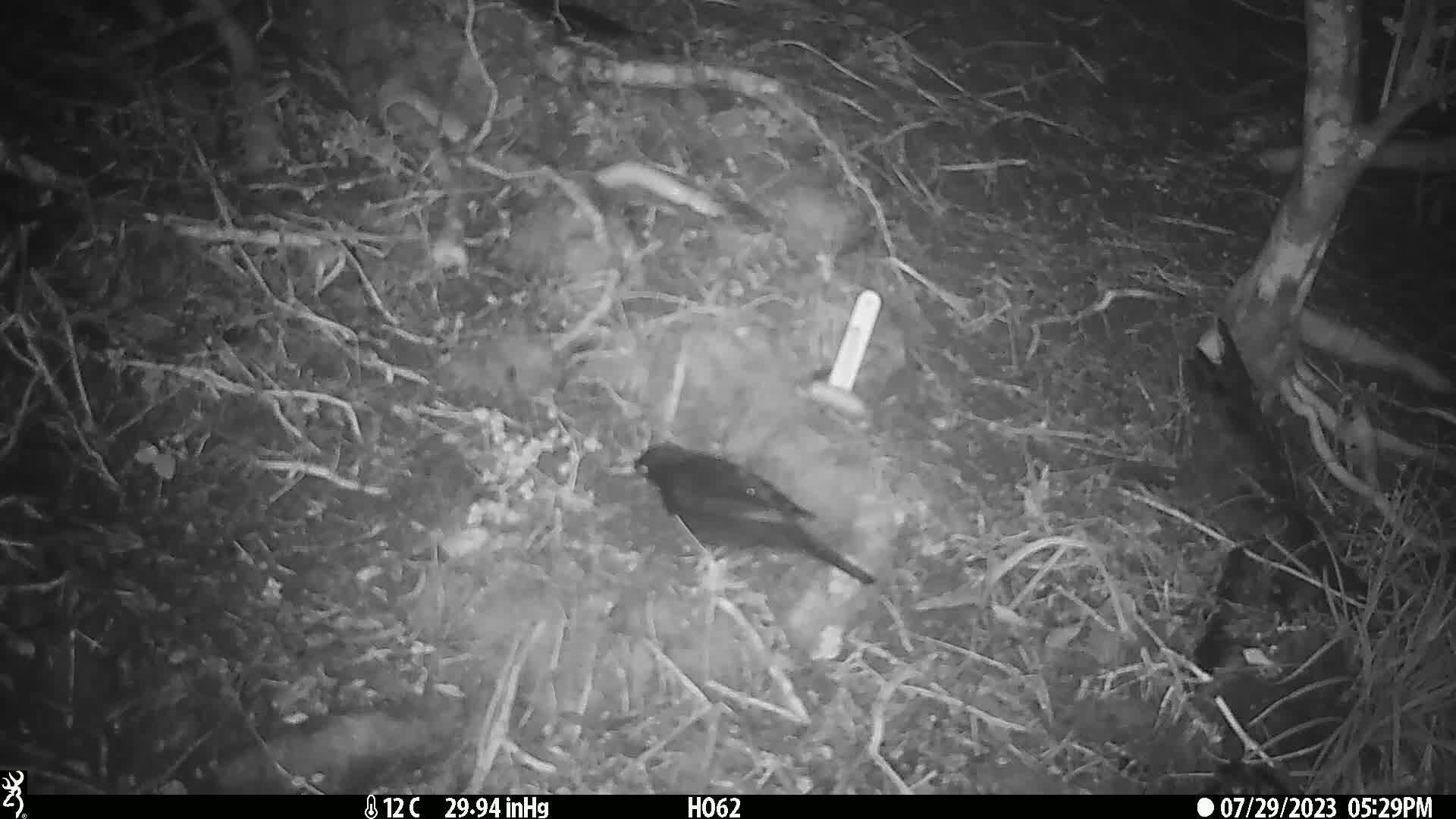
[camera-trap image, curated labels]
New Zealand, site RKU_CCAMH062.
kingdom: Animalia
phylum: Chordata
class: Aves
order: Passeriformes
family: Turdidae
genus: Turdus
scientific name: Turdus merula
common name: eurasian blackbird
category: blackbird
Blackbird (eurasian blackbird) (Turdus merula).